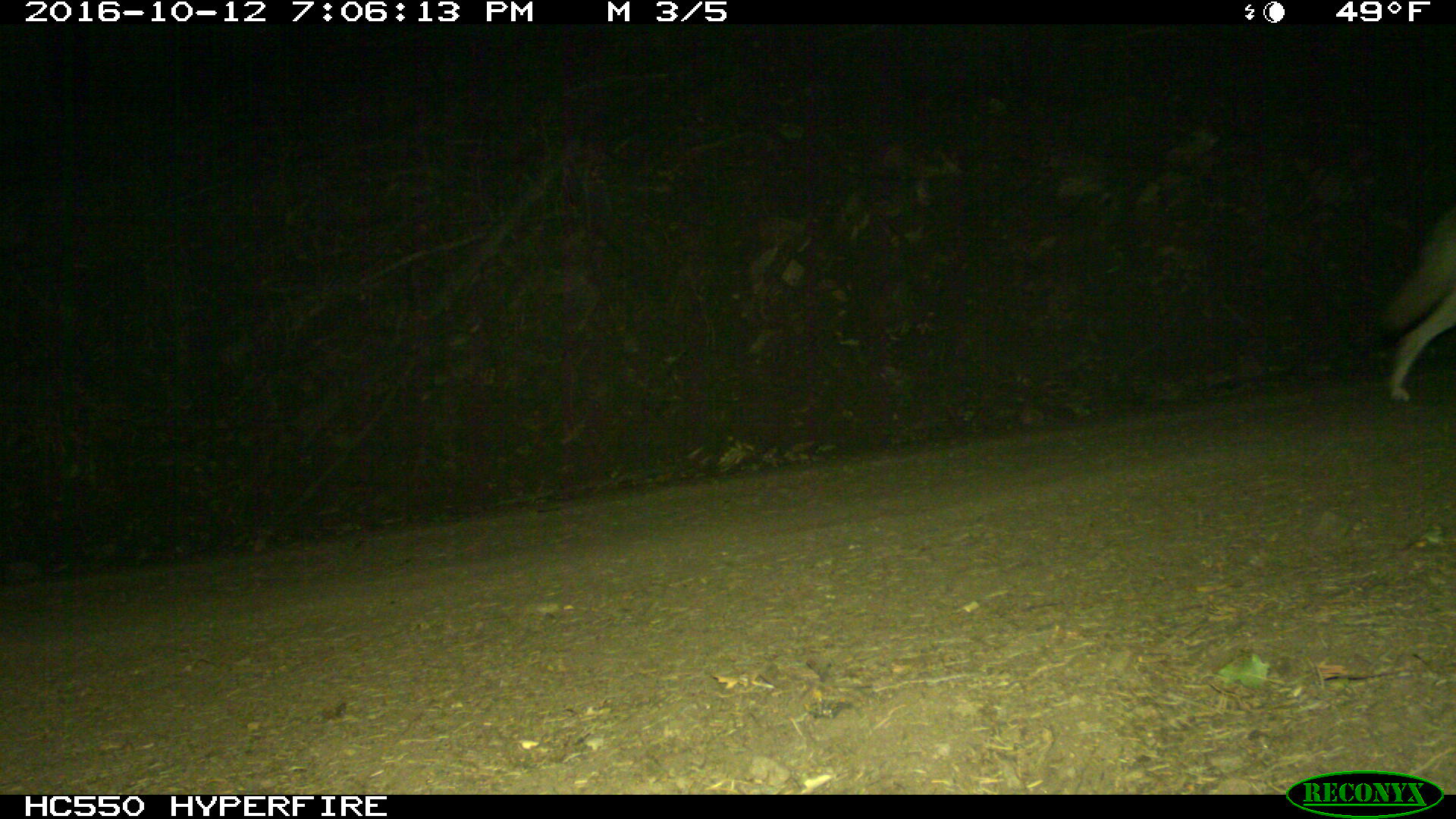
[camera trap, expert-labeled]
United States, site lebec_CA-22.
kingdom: Animalia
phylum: Chordata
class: Mammalia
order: Carnivora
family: Canidae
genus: Canis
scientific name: Canis latrans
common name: coyote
Canis latrans (coyote).